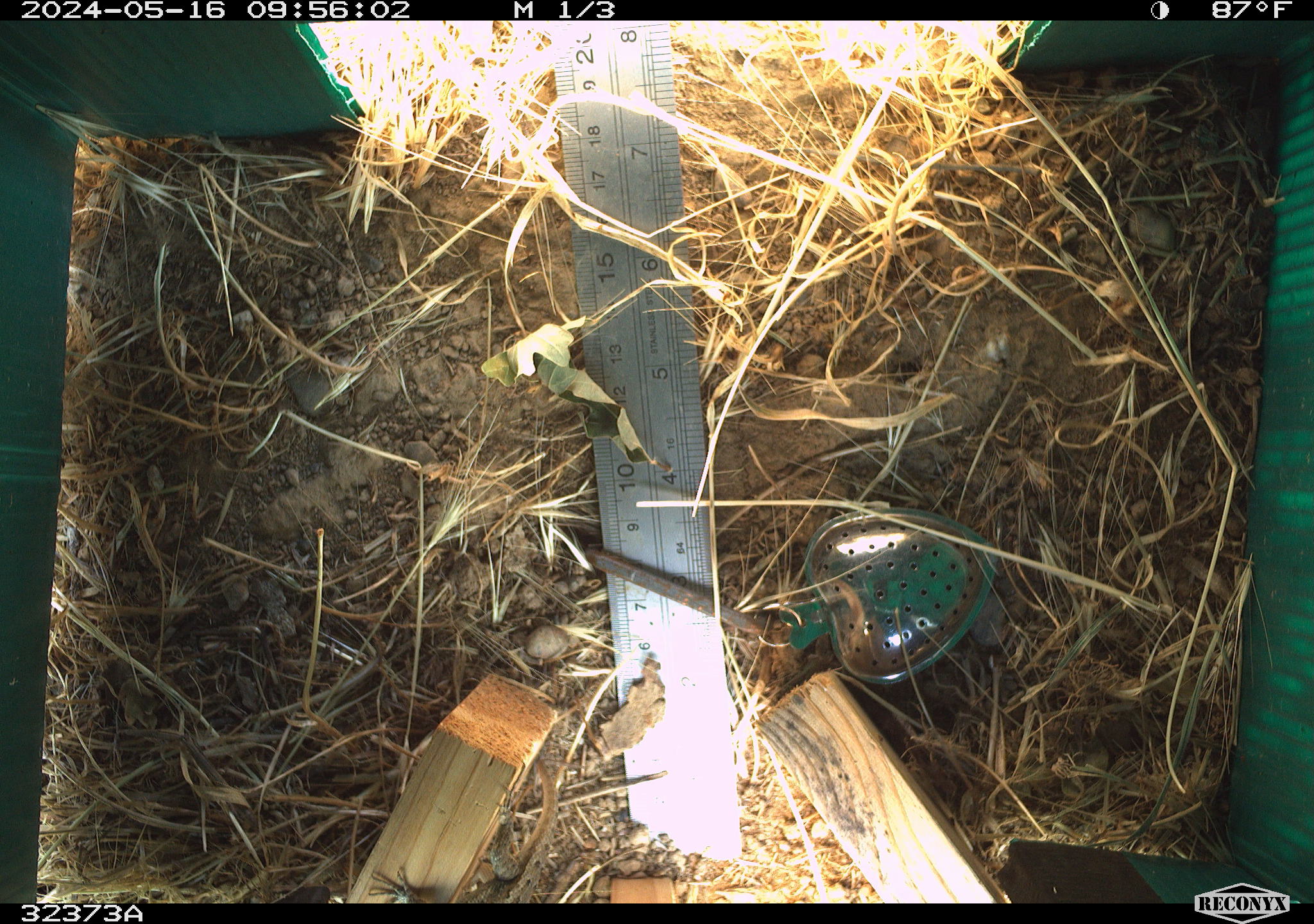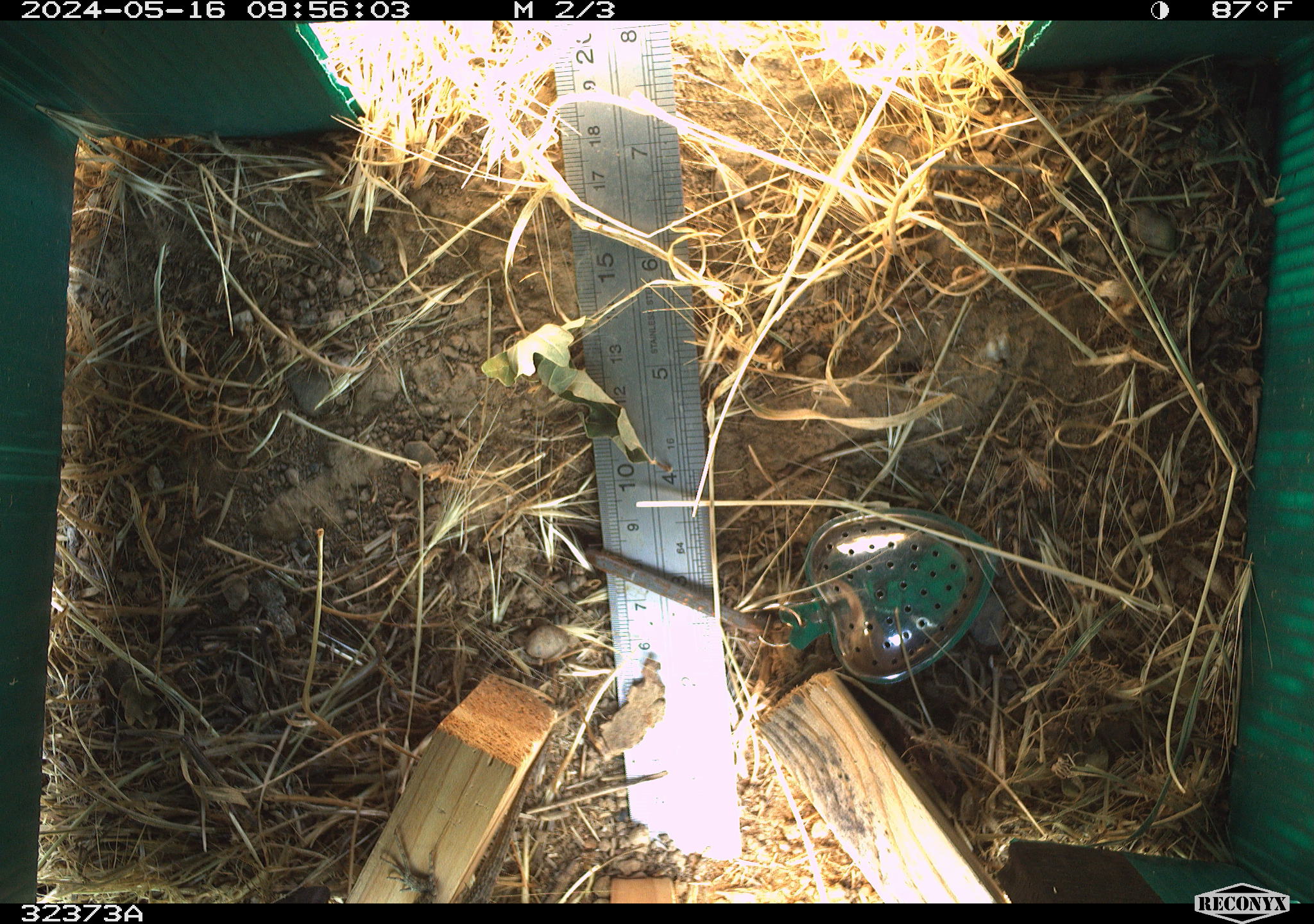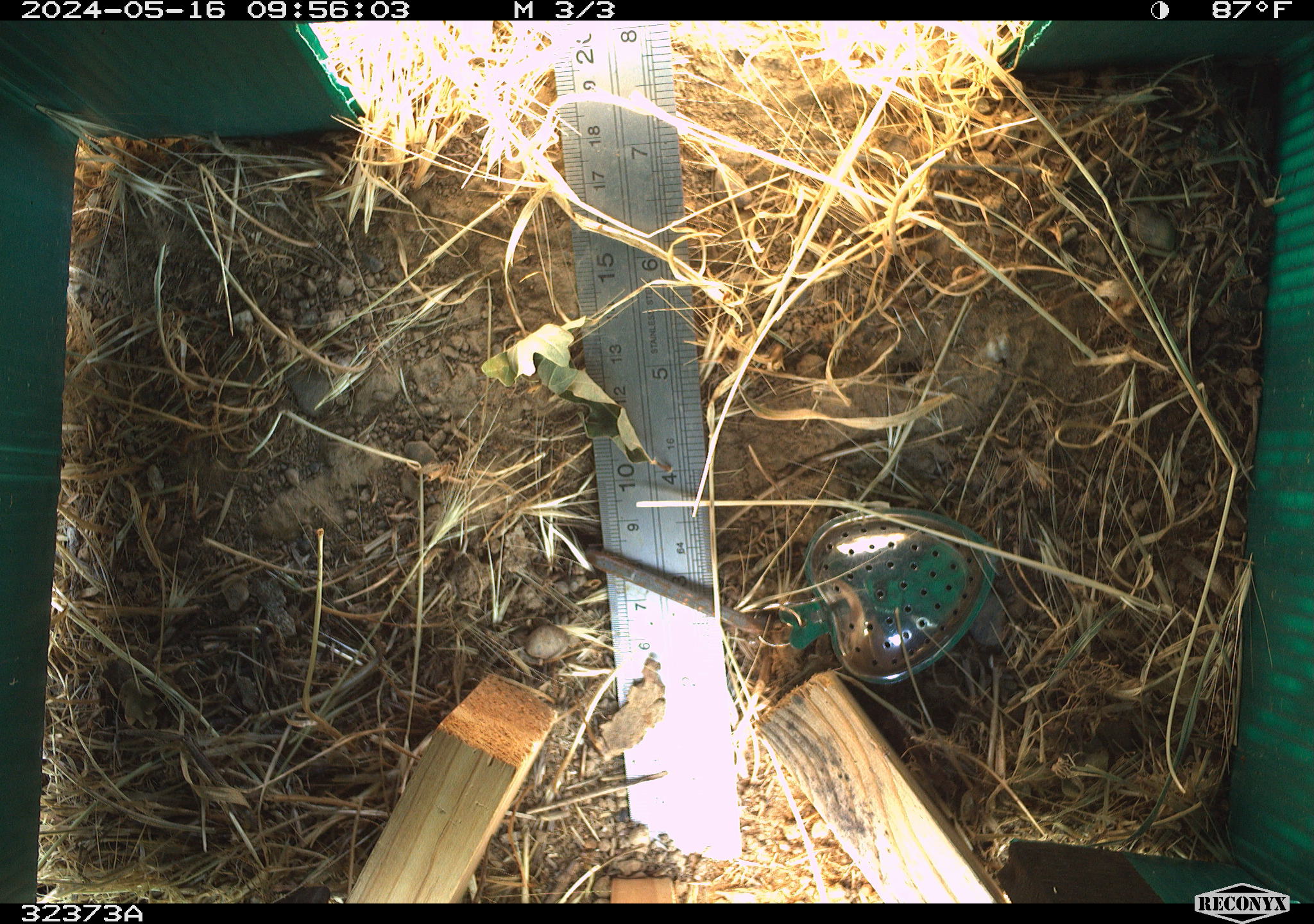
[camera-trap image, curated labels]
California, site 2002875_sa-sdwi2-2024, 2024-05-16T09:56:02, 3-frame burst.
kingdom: Animalia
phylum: Chordata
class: Reptilia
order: Squamata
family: Phrynosomatidae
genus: Sceloporus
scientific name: Sceloporus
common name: spiny lizards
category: sceloporus species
Sceloporus species (spiny lizards) (Sceloporus).